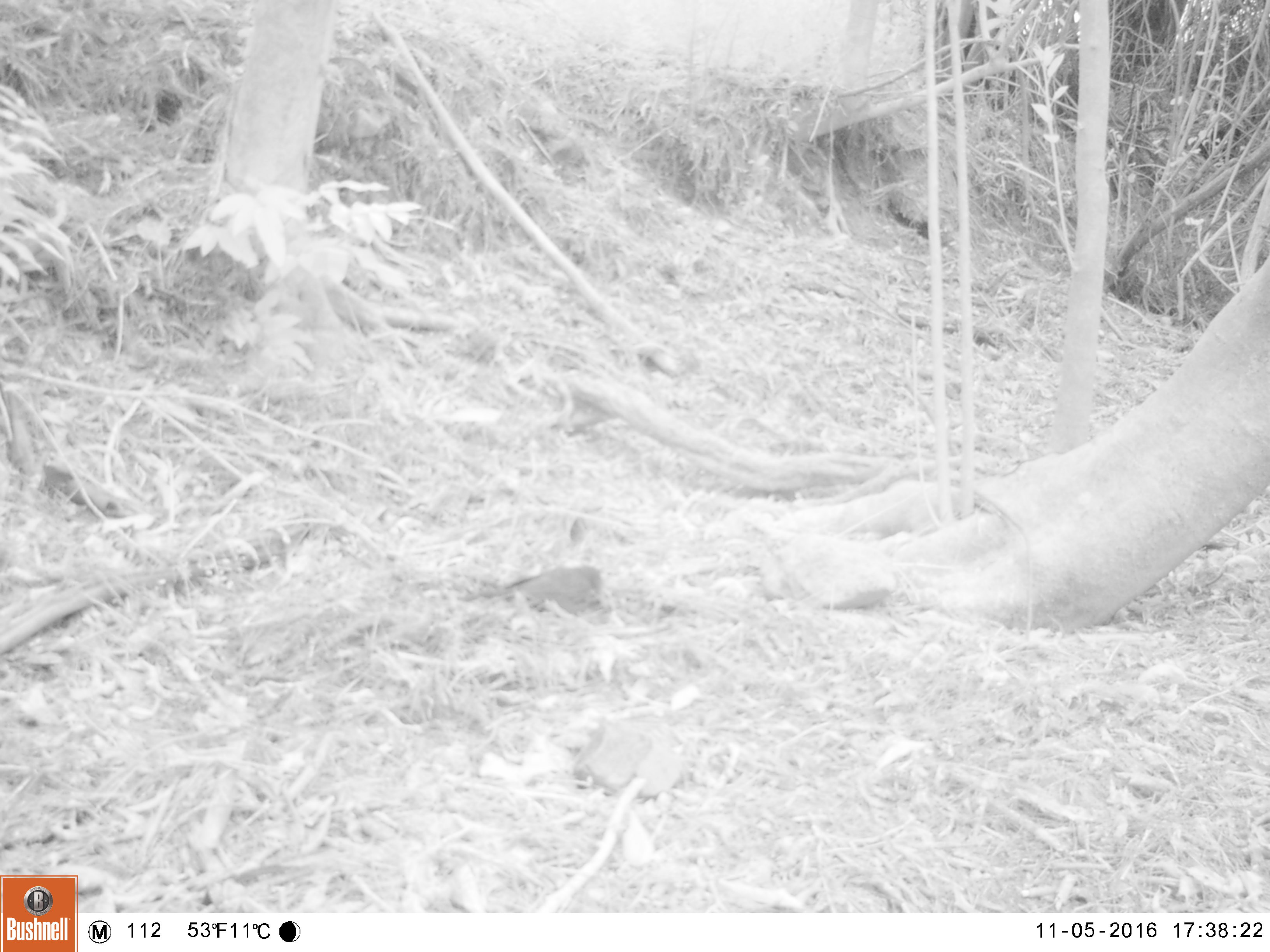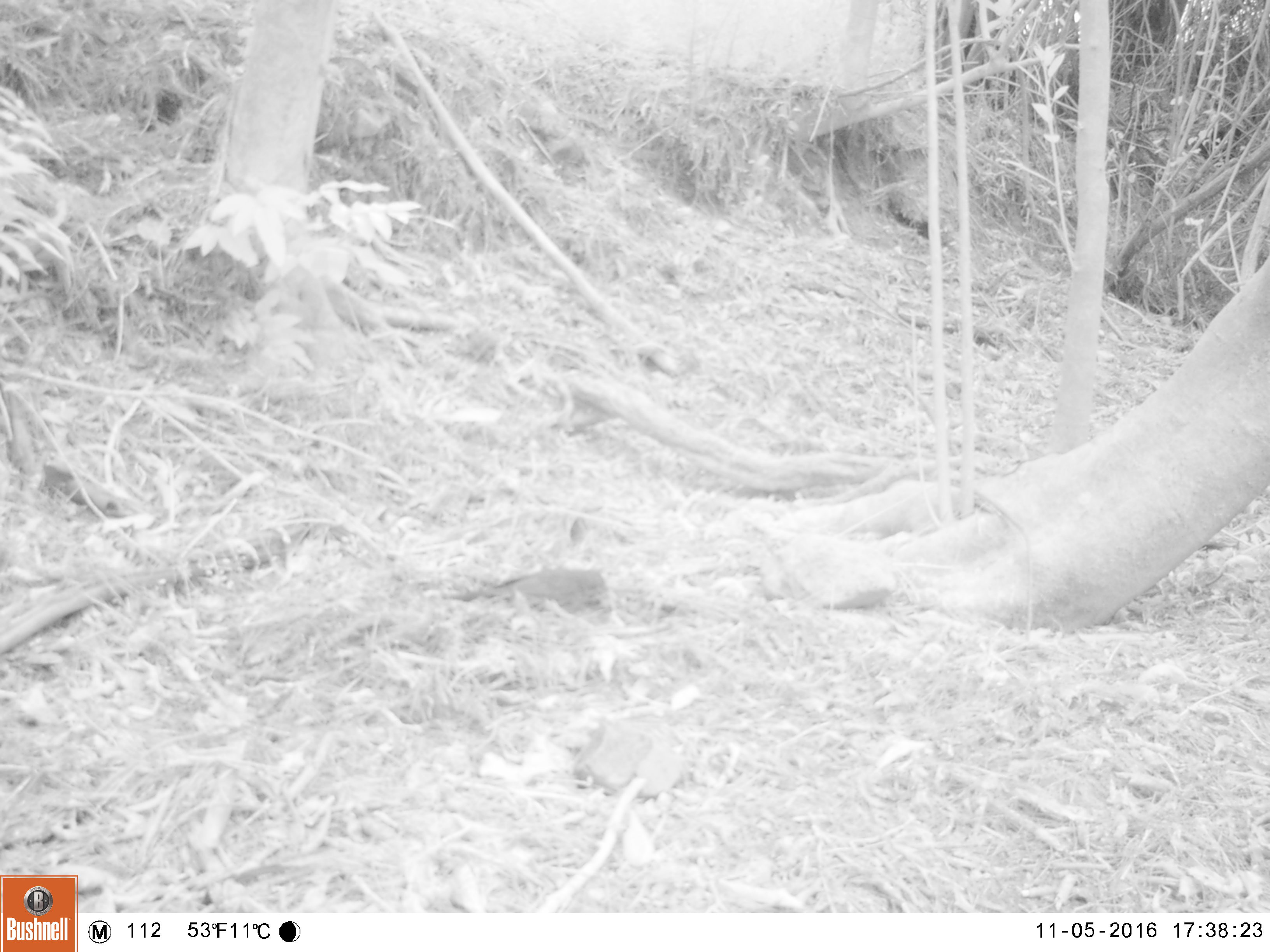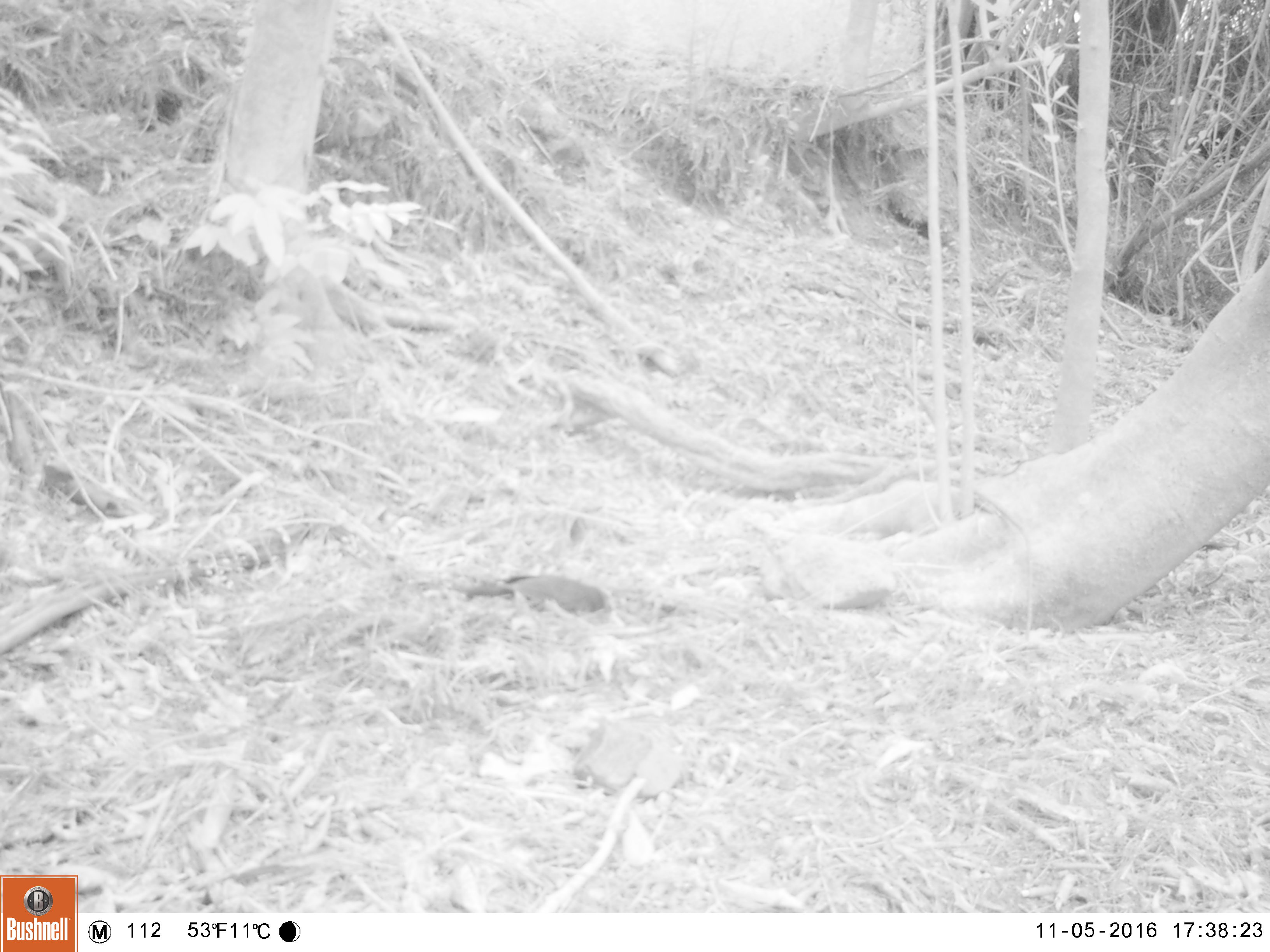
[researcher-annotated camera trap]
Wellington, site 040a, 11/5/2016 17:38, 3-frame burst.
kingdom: Animalia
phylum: Chordata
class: Aves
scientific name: Aves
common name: bird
Bird (Aves).